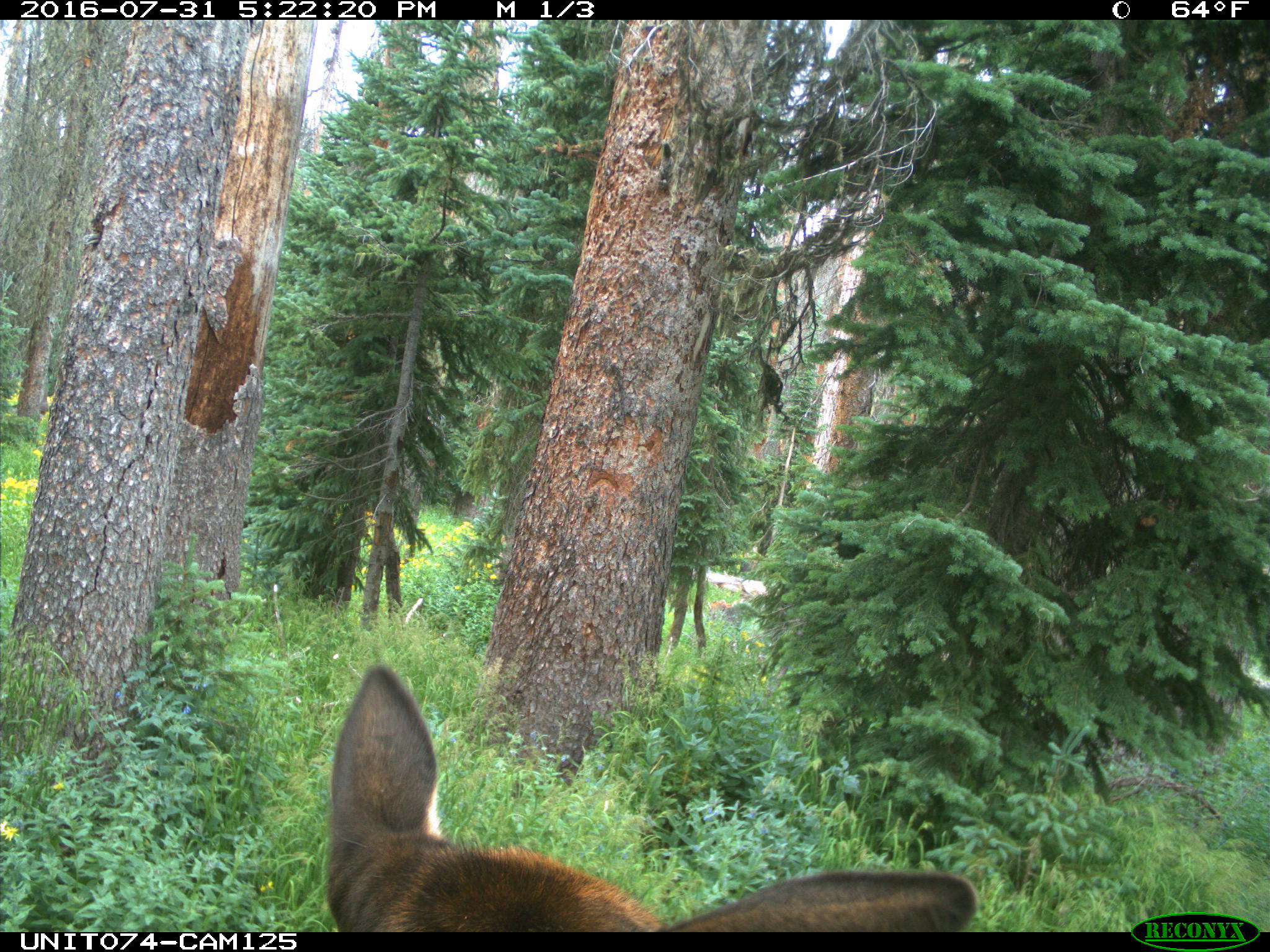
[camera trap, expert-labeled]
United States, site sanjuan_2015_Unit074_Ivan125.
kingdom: Animalia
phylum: Chordata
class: Mammalia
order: Artiodactyla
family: Cervidae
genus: Cervus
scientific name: Cervus elaphus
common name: red deer